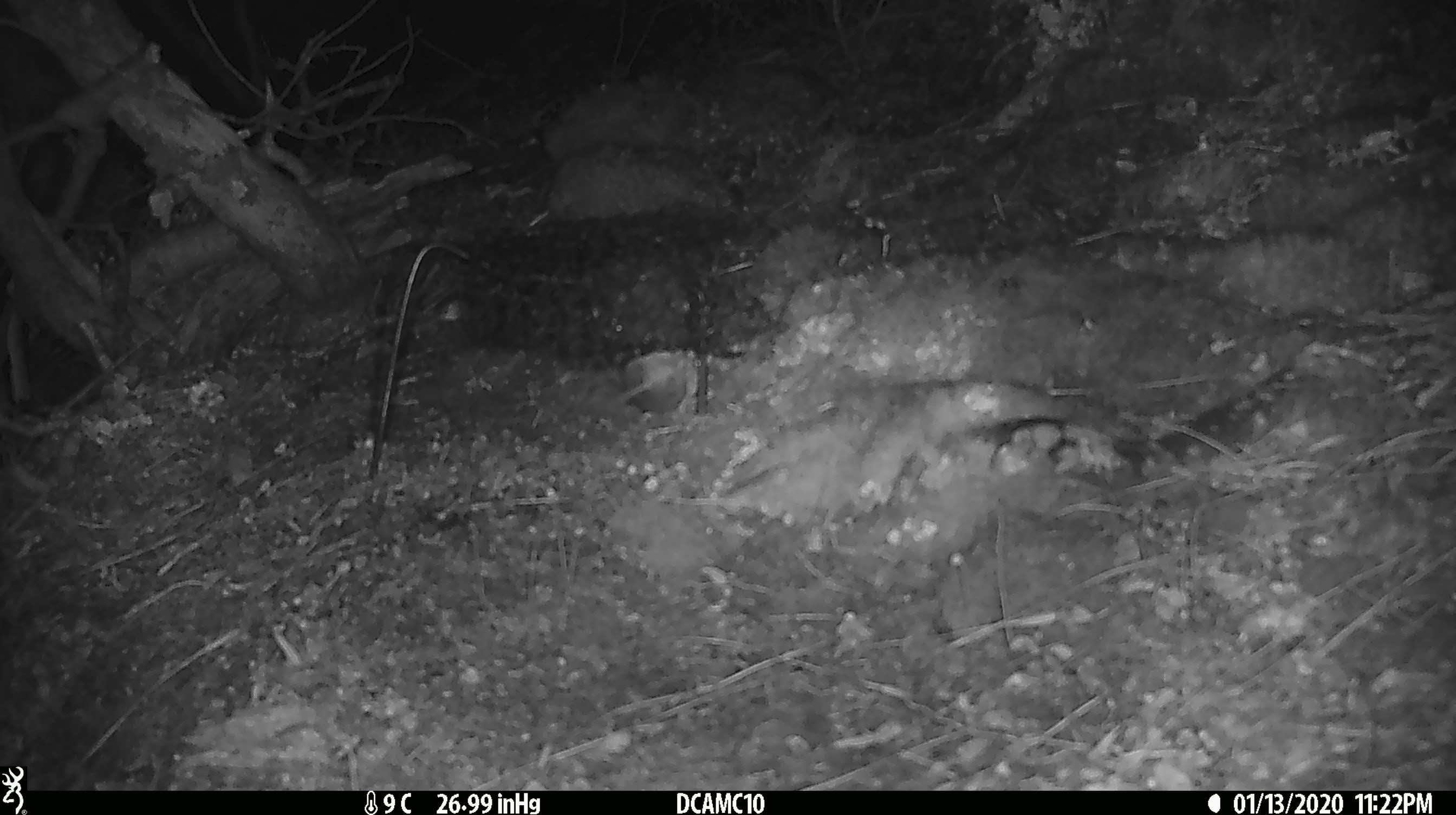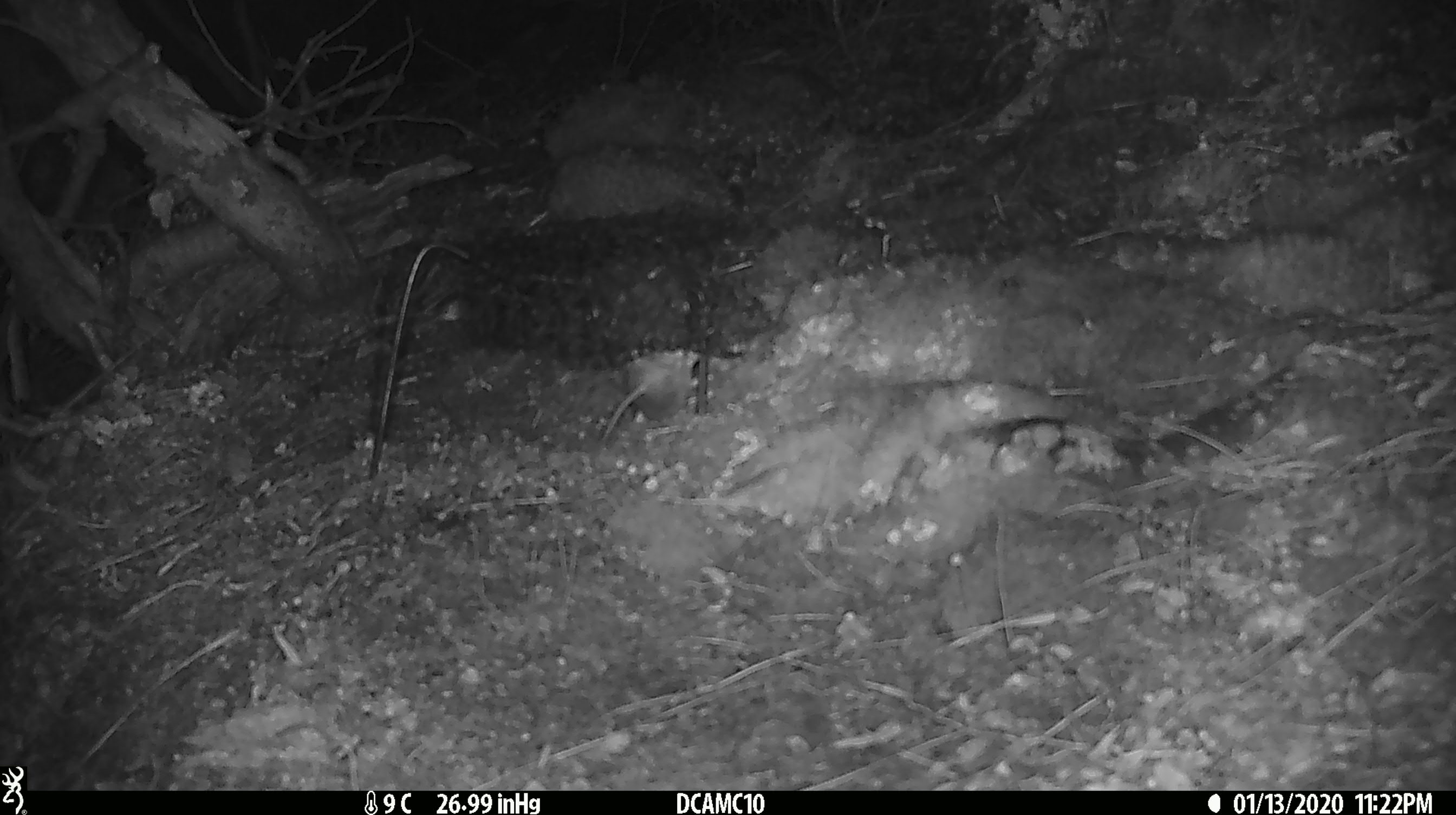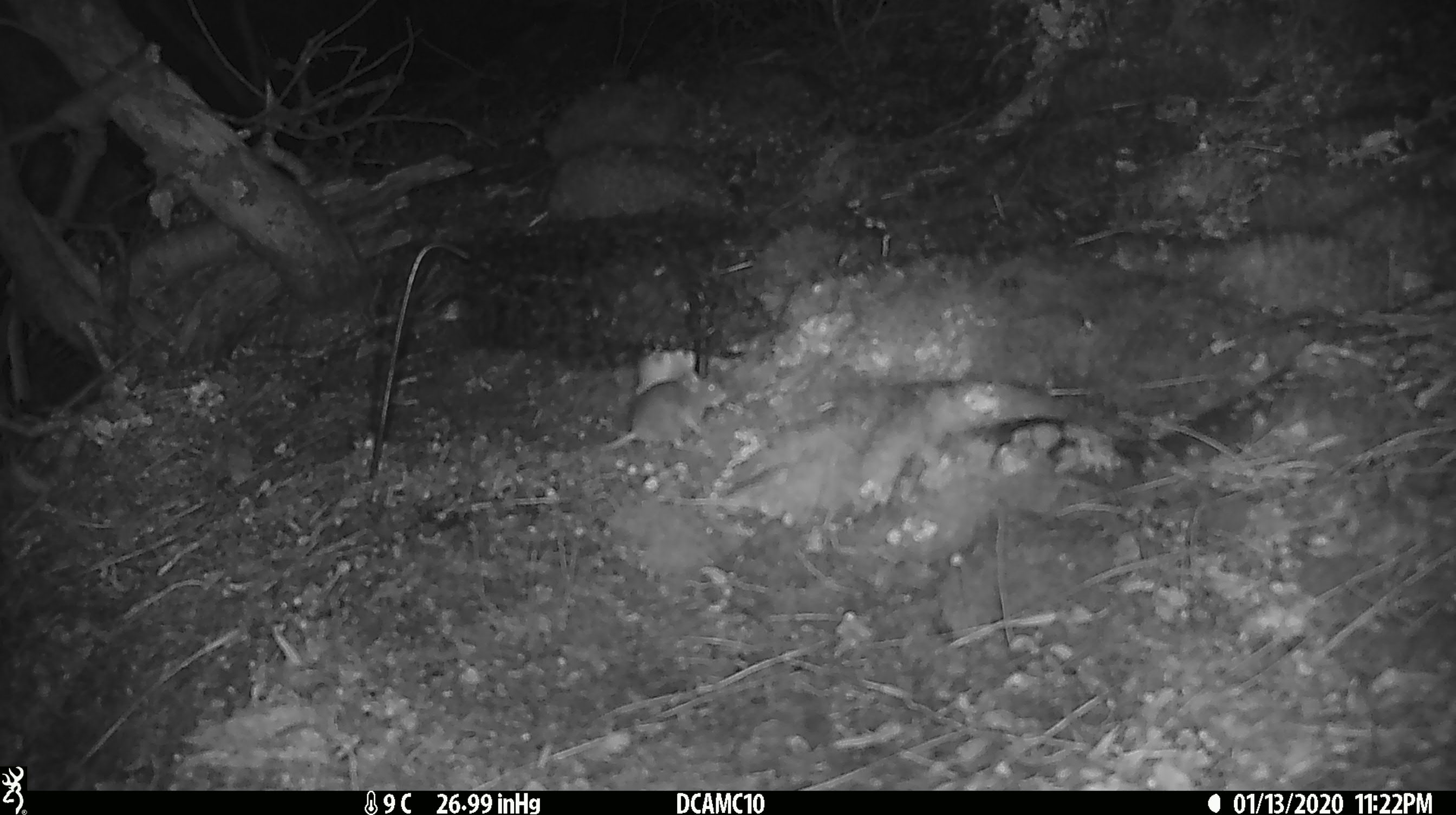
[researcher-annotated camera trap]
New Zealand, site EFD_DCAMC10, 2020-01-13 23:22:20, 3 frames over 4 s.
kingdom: Animalia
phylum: Chordata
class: Mammalia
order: Rodentia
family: Muridae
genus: Mus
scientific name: Mus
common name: mouse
Mouse (Mus).